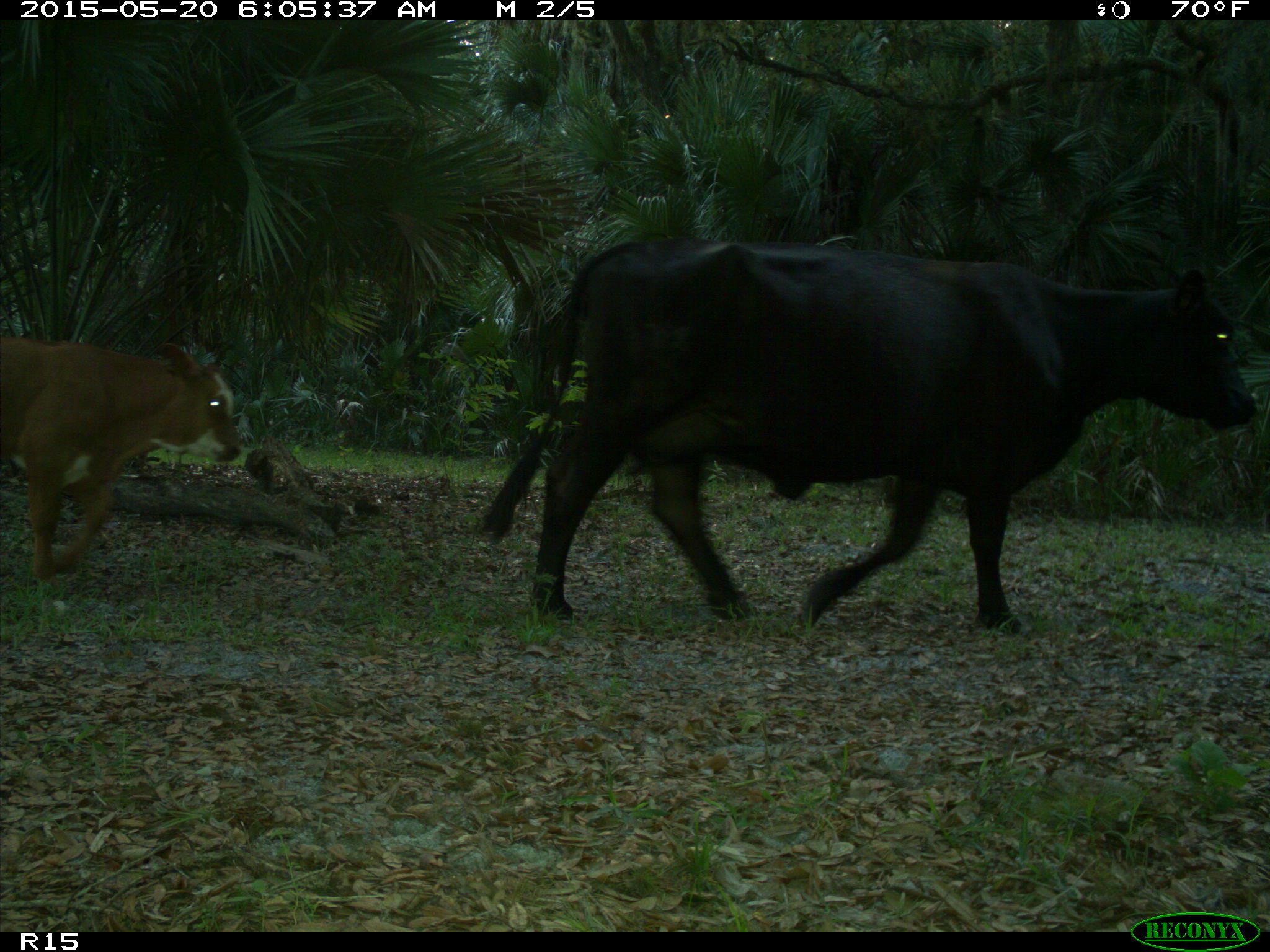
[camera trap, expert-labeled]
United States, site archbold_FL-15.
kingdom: Animalia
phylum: Chordata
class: Mammalia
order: Artiodactyla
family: Bovidae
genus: Bos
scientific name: Bos taurus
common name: domestic cow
Bos taurus (domestic cow).